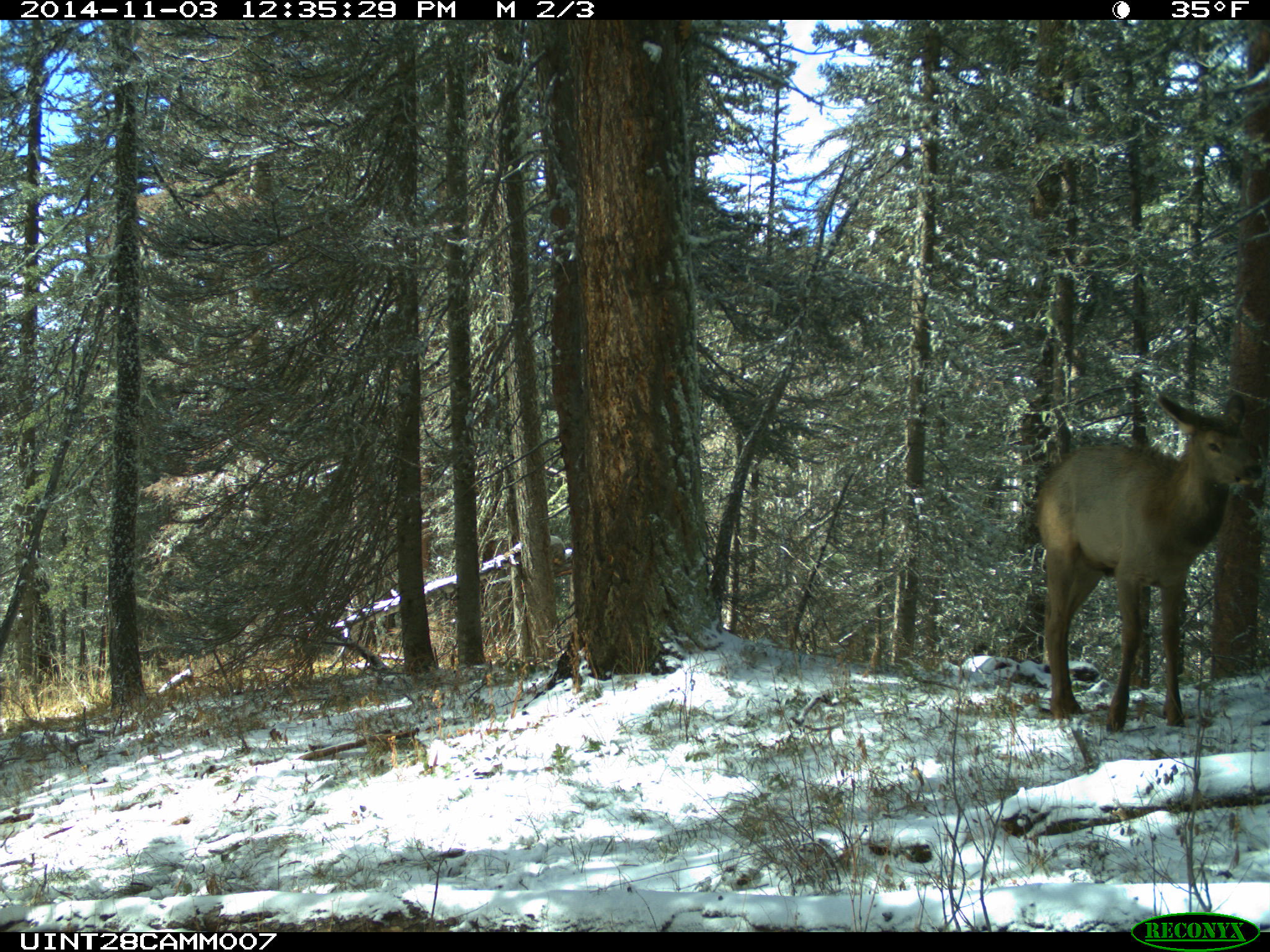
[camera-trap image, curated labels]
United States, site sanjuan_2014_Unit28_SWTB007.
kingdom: Animalia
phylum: Chordata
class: Mammalia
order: Artiodactyla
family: Cervidae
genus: Cervus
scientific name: Cervus elaphus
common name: red deer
Cervus elaphus (red deer).